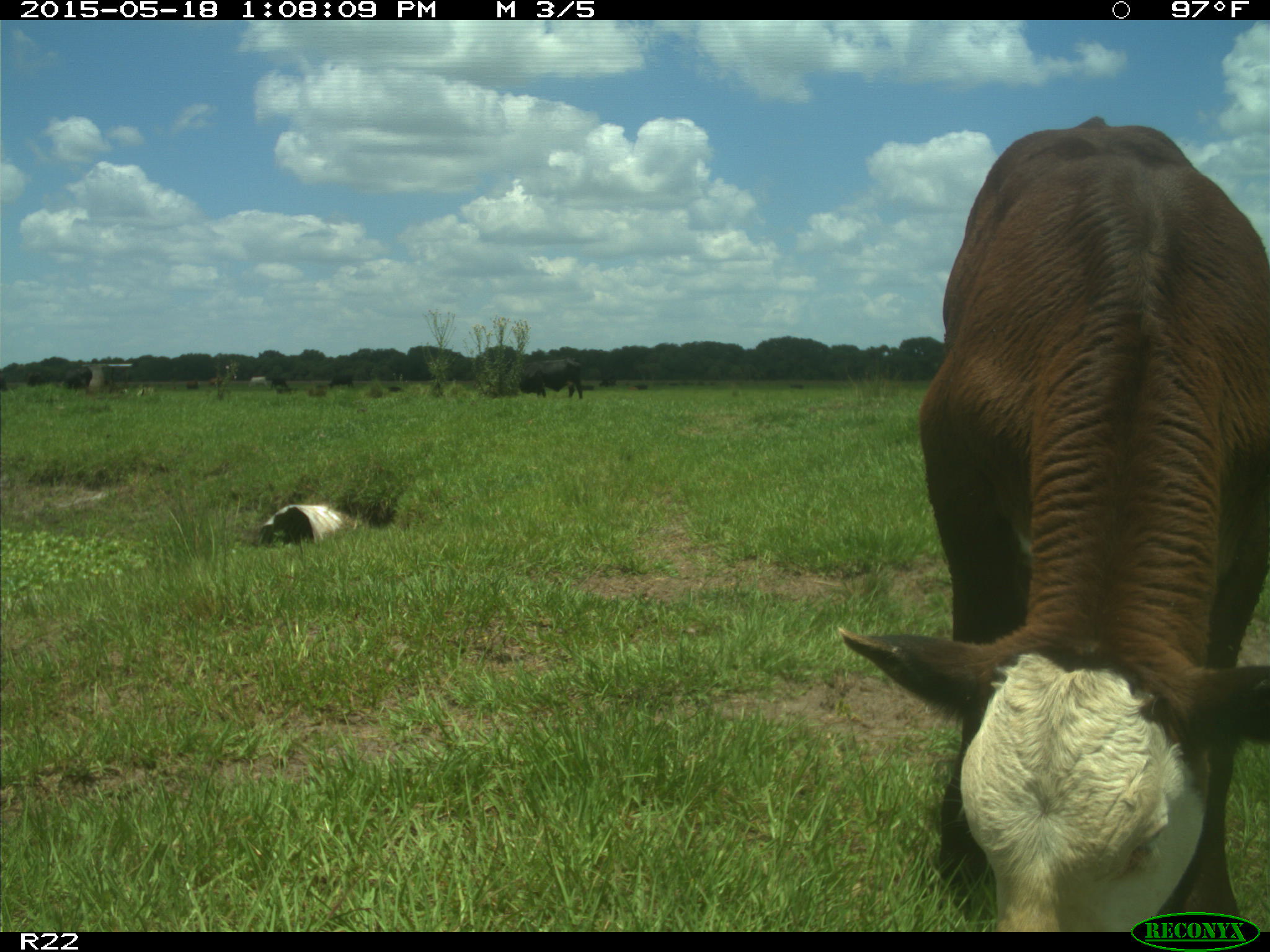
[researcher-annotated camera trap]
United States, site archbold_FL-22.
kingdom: Animalia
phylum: Chordata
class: Mammalia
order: Artiodactyla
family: Bovidae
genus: Bos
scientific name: Bos taurus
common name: domestic cow